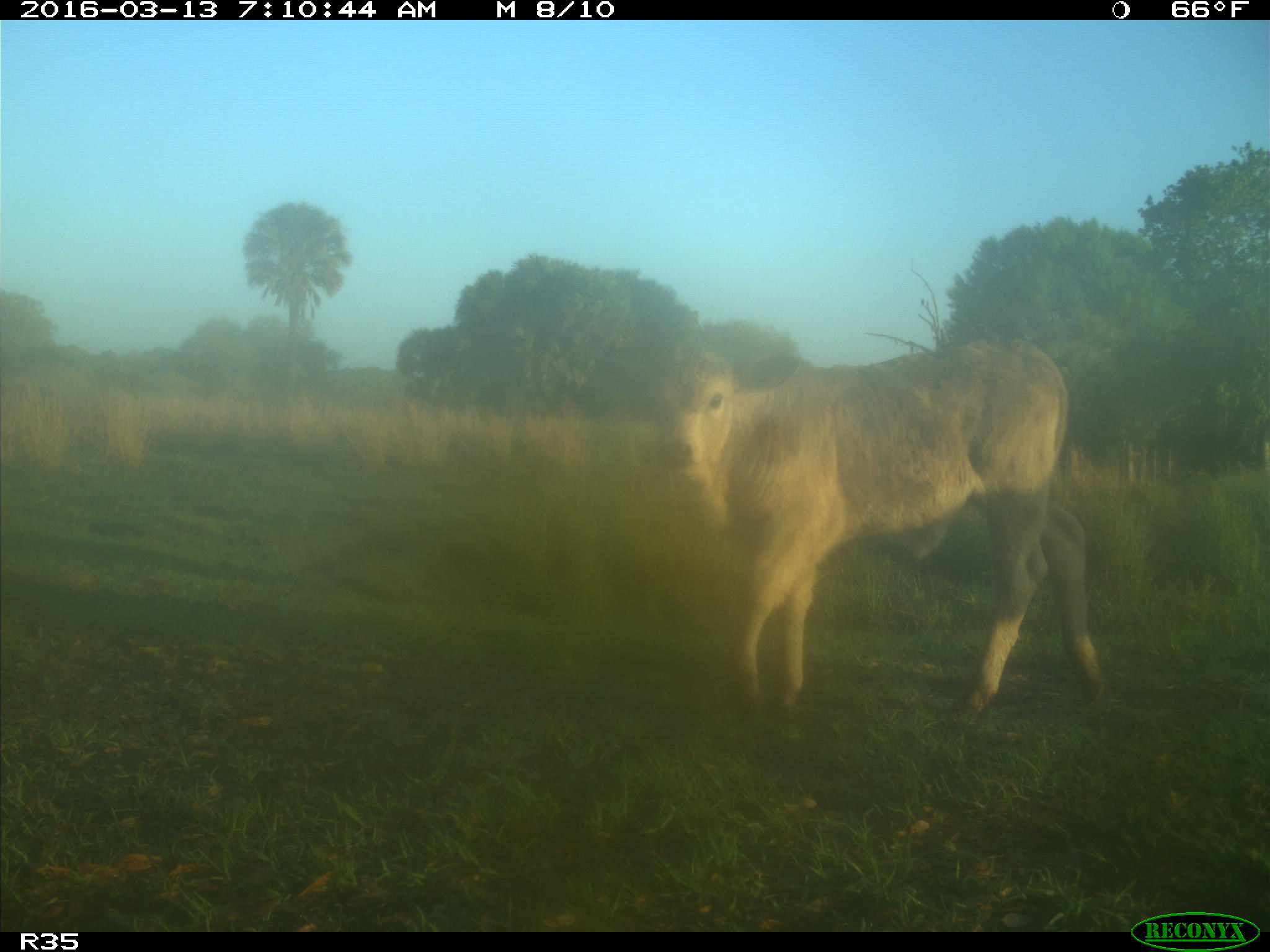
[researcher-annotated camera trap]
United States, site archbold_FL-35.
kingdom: Animalia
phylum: Chordata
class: Mammalia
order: Artiodactyla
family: Bovidae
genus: Bos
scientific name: Bos taurus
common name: domestic cow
Bos taurus (domestic cow).